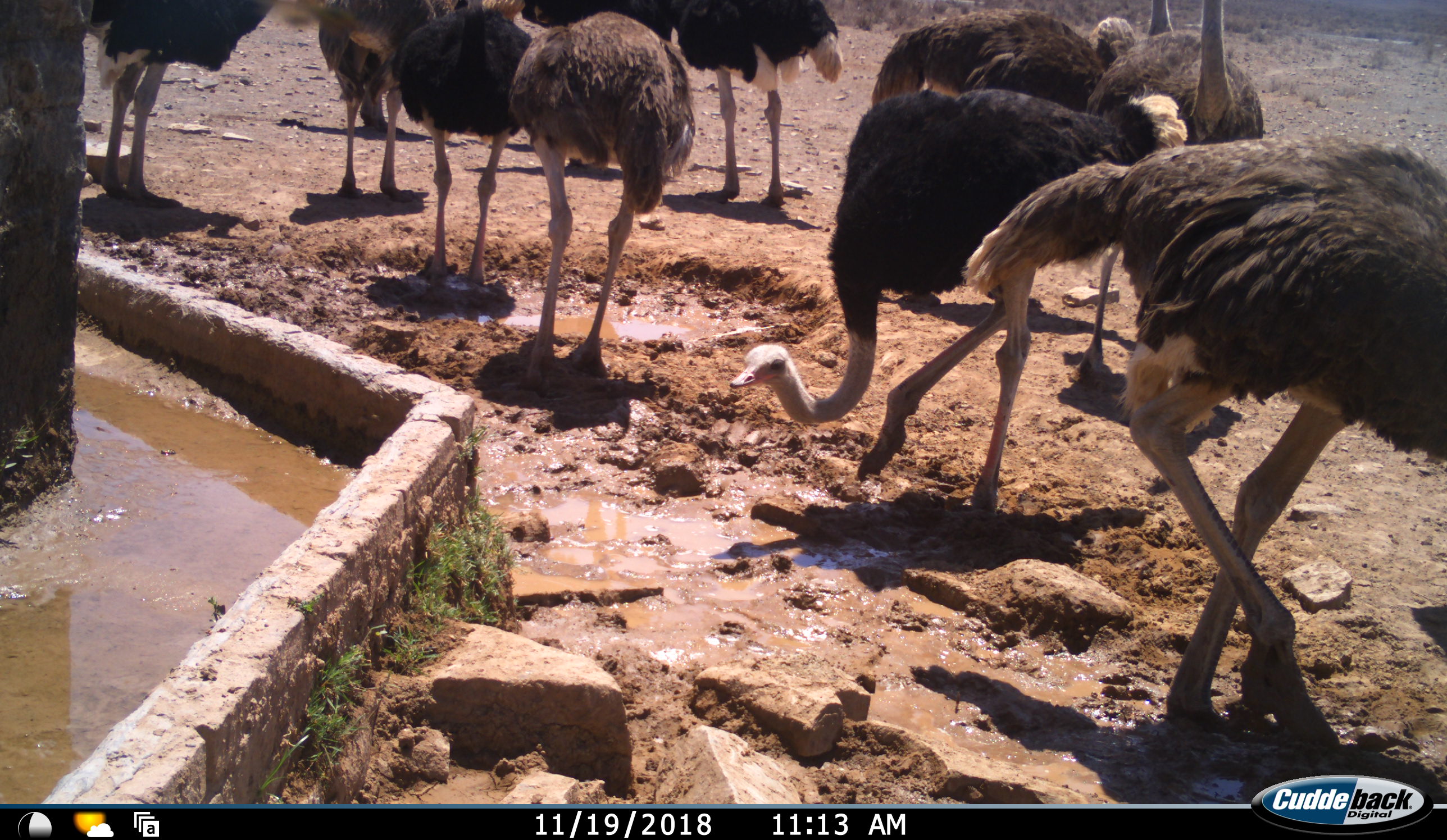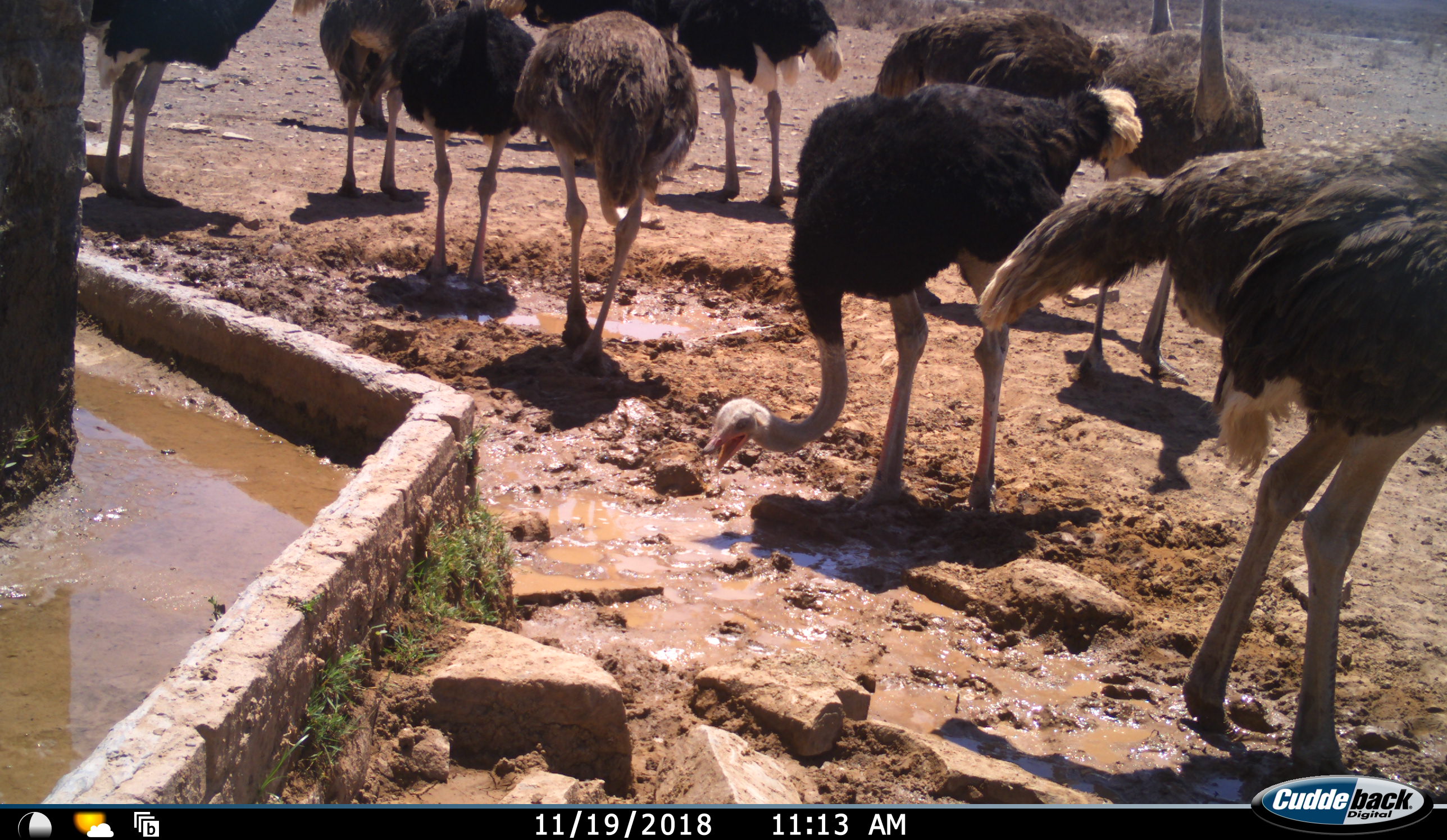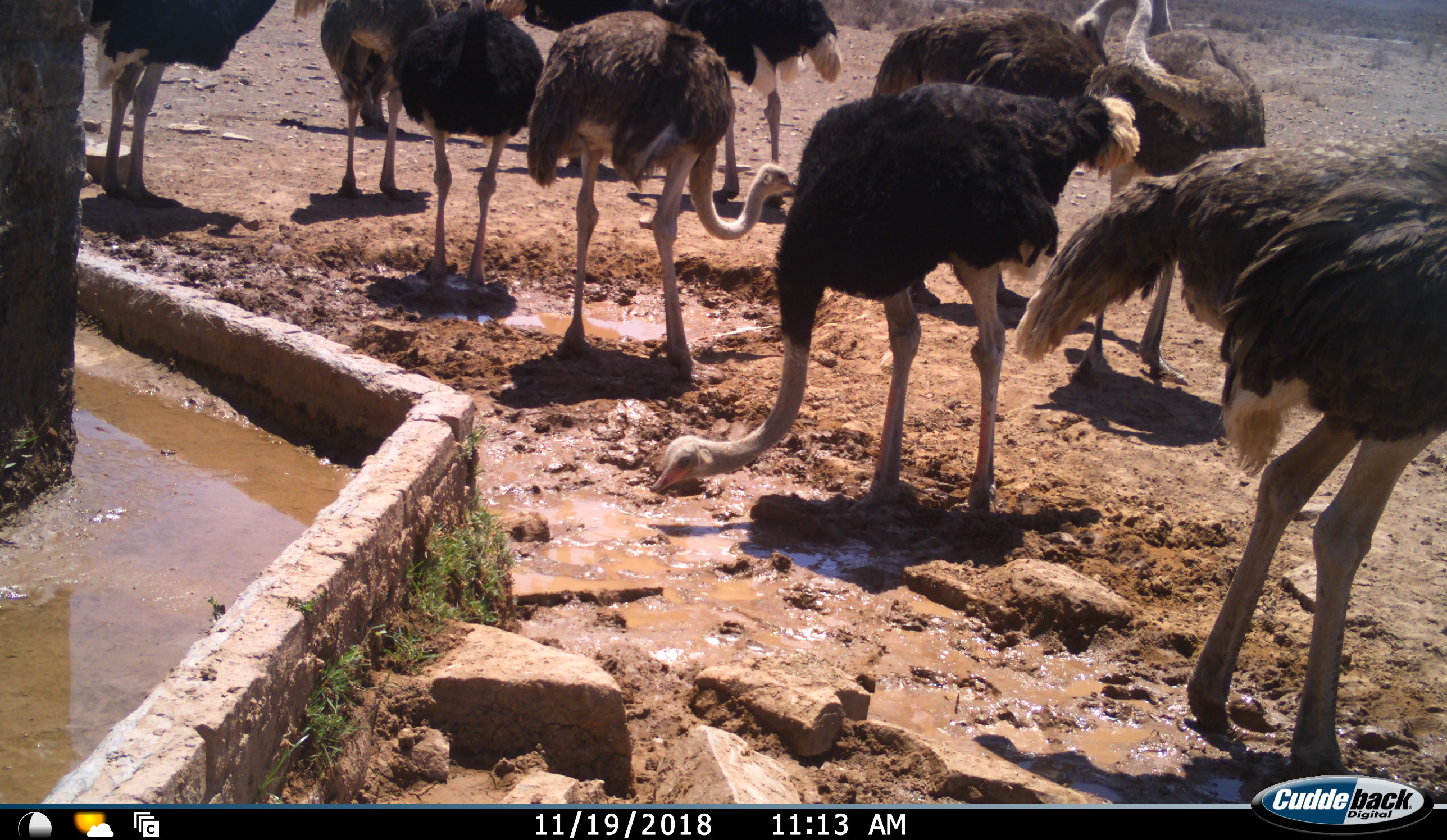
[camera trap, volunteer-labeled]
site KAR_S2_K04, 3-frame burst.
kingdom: Animalia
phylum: Chordata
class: Aves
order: Struthioniformes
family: Struthionidae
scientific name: Struthionidae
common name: ostrich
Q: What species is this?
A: Ostrich (Struthionidae).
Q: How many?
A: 11-50.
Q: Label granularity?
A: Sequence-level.